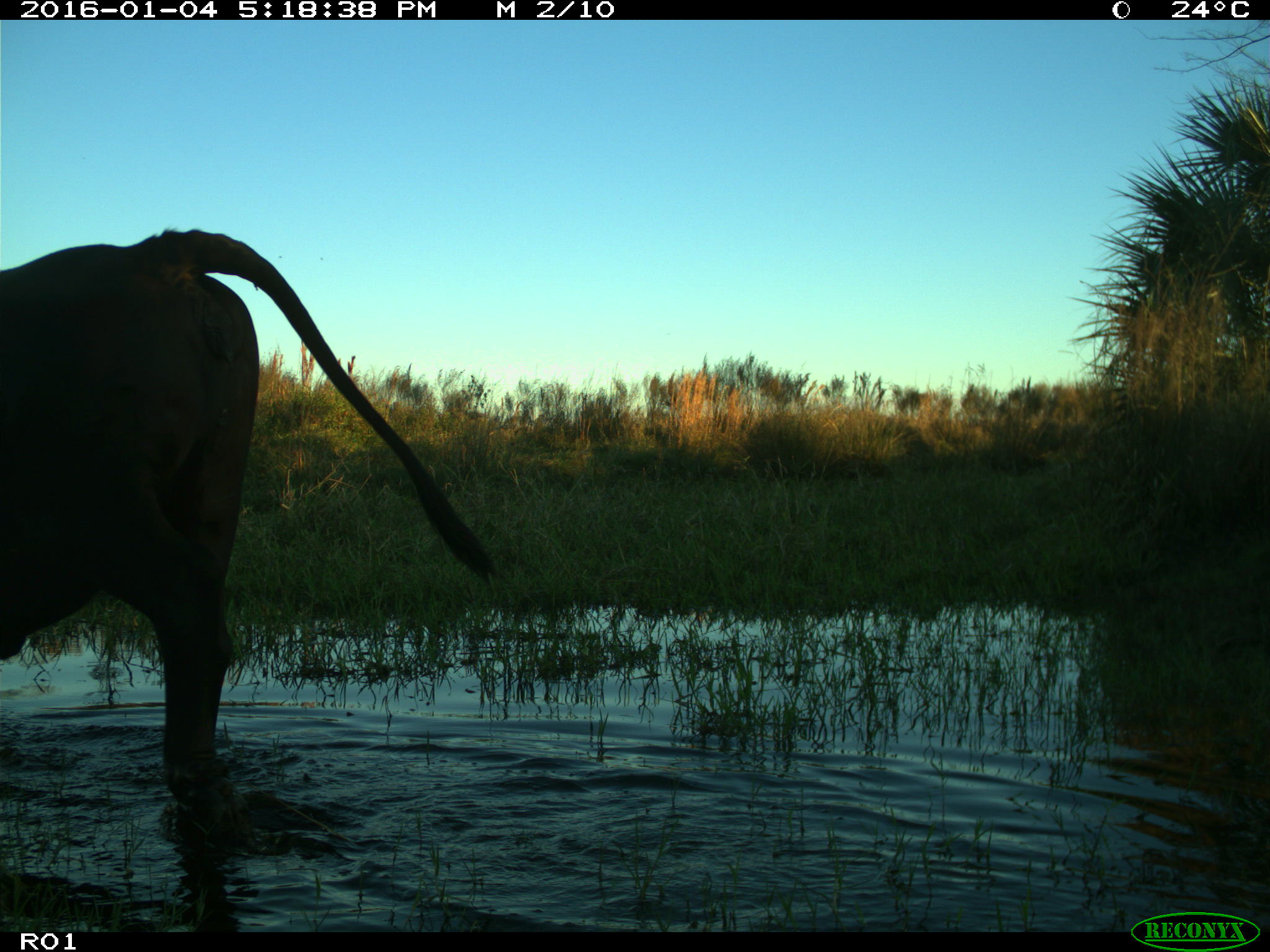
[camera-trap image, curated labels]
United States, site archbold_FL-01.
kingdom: Animalia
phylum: Chordata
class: Mammalia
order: Artiodactyla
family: Bovidae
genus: Bos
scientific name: Bos taurus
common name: domestic cow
Bos taurus (domestic cow).